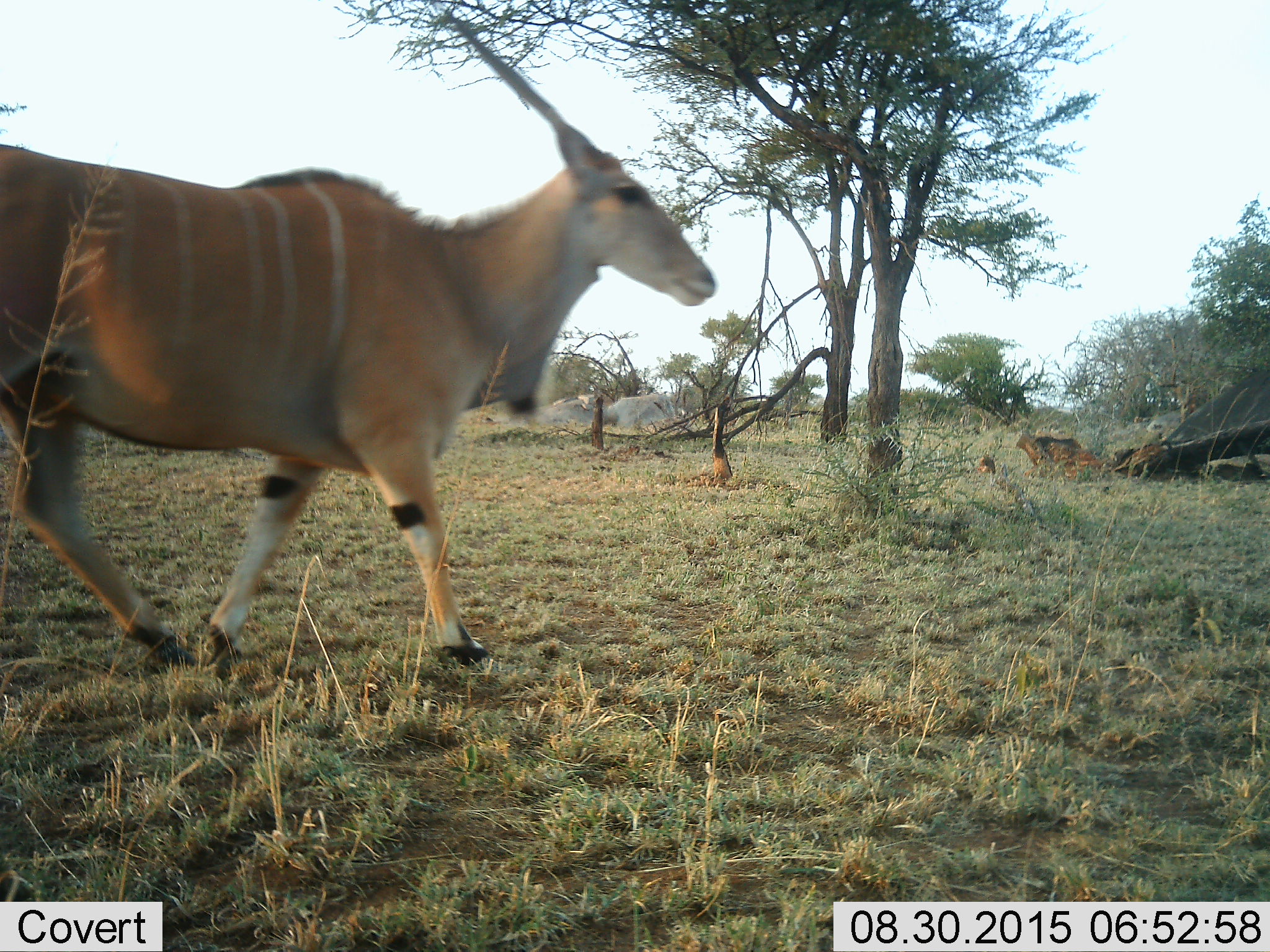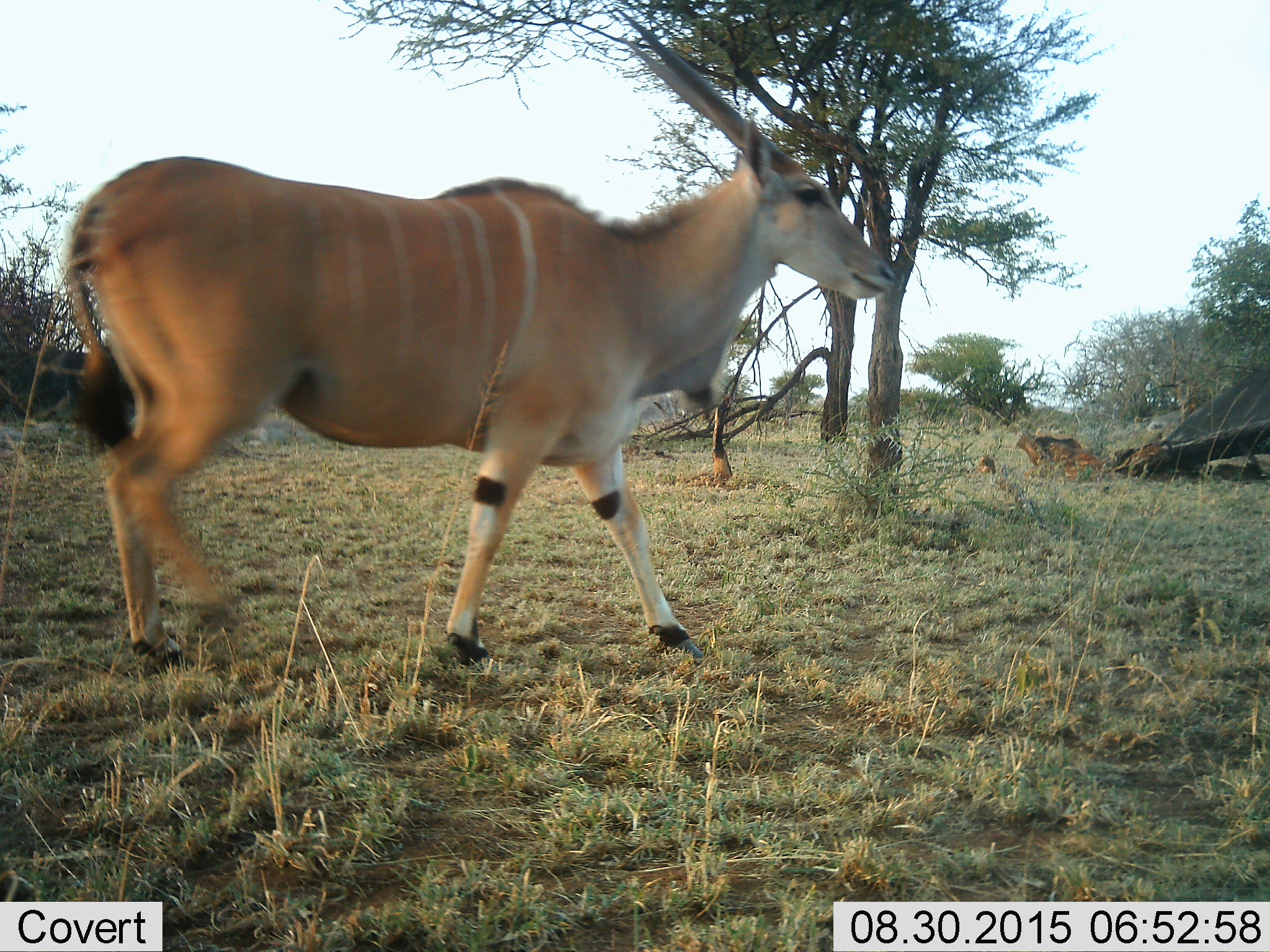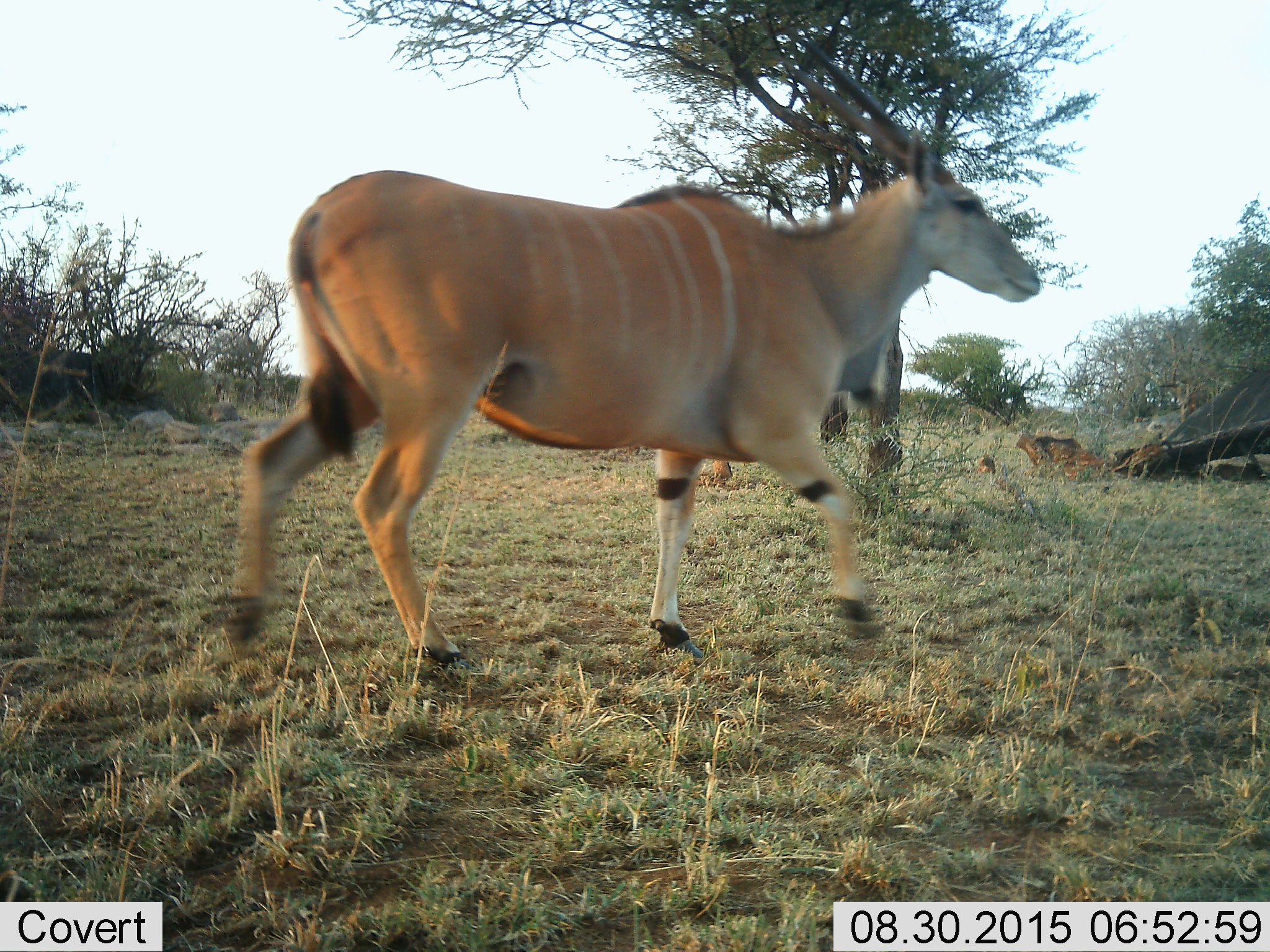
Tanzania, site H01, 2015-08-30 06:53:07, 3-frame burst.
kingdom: Animalia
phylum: Chordata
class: Mammalia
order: Artiodactyla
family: Bovidae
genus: Tragelaphus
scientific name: Tragelaphus oryx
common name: eland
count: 1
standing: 14%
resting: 0%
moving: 86%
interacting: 0%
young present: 0%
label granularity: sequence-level